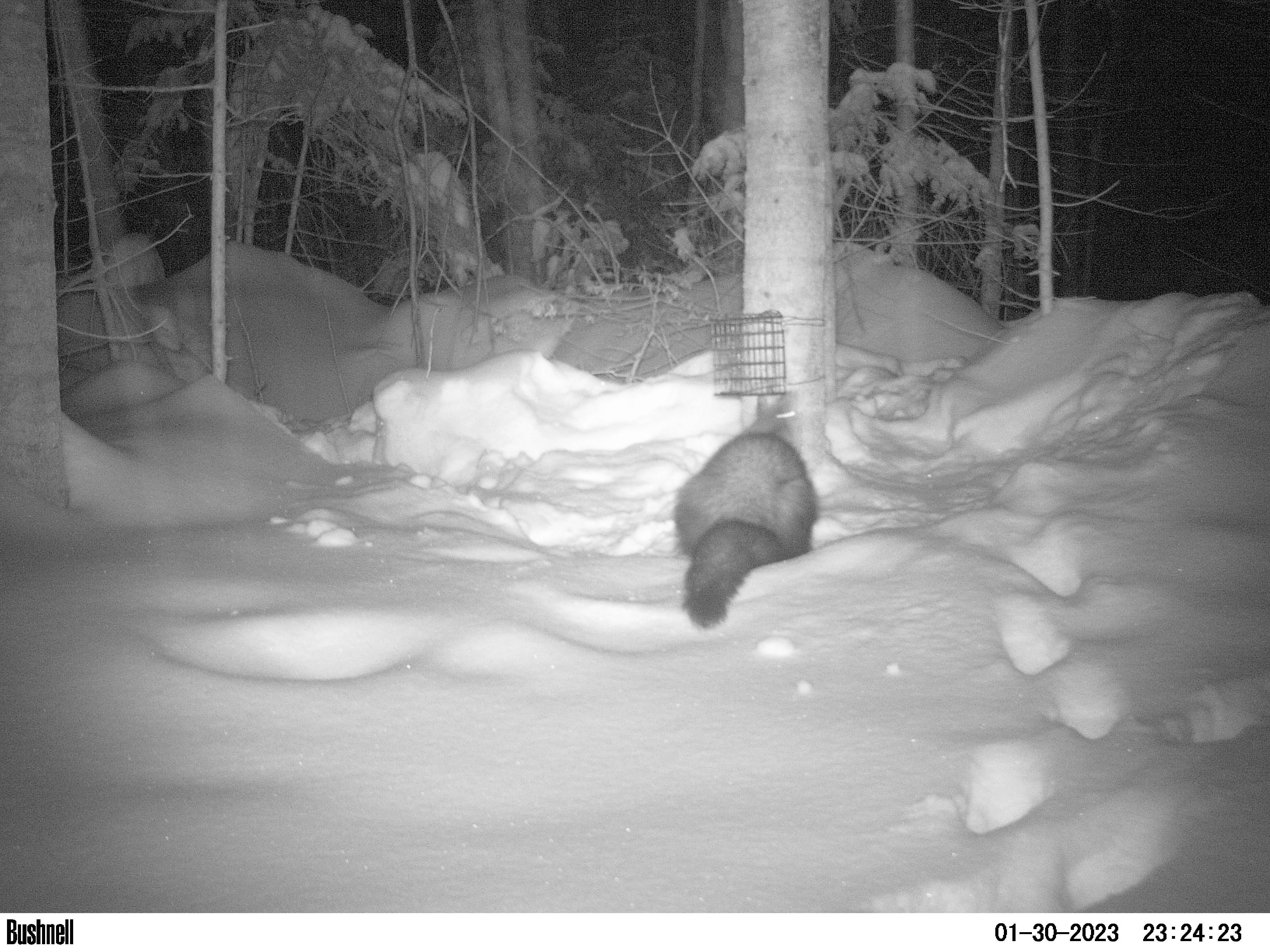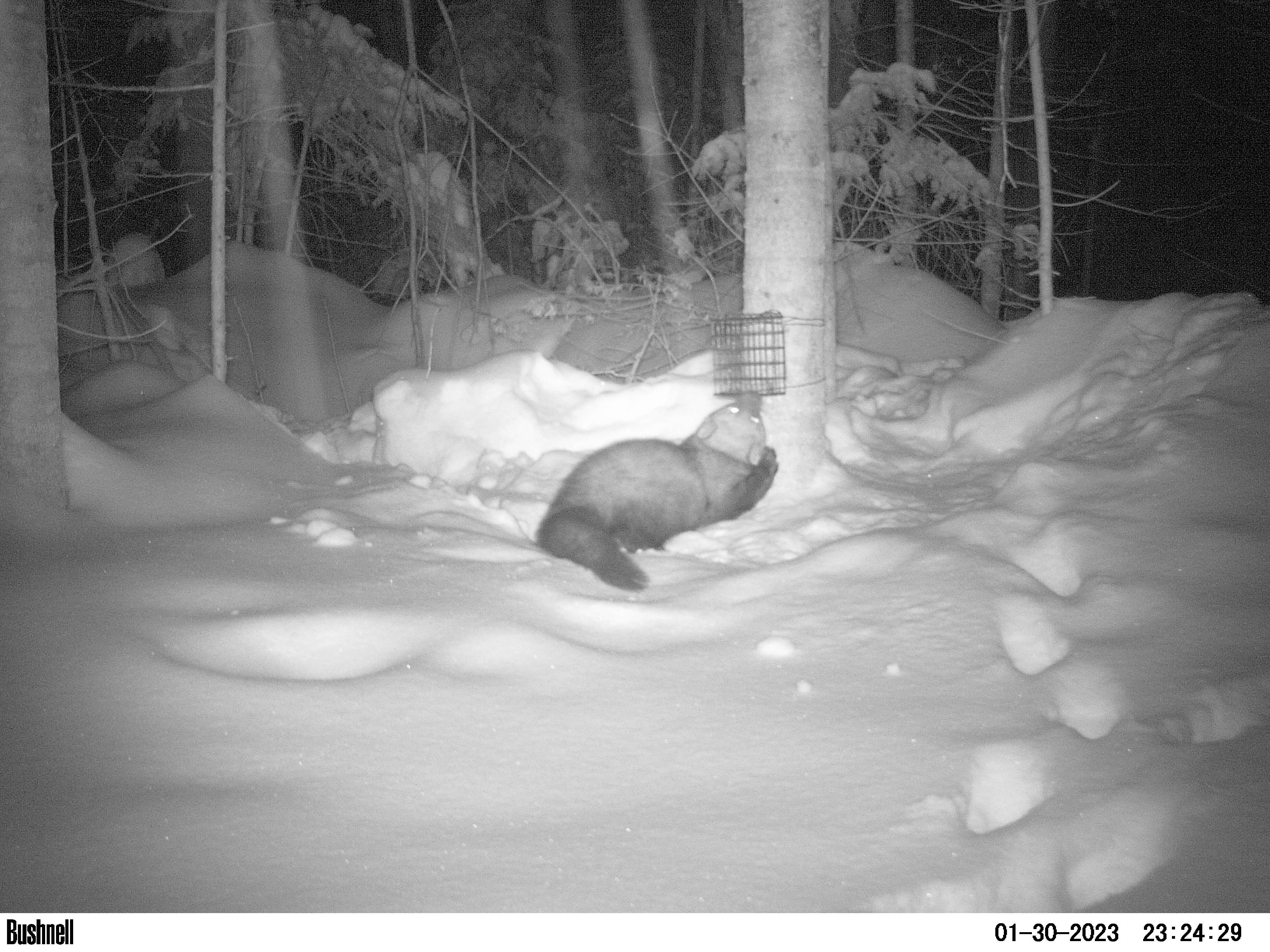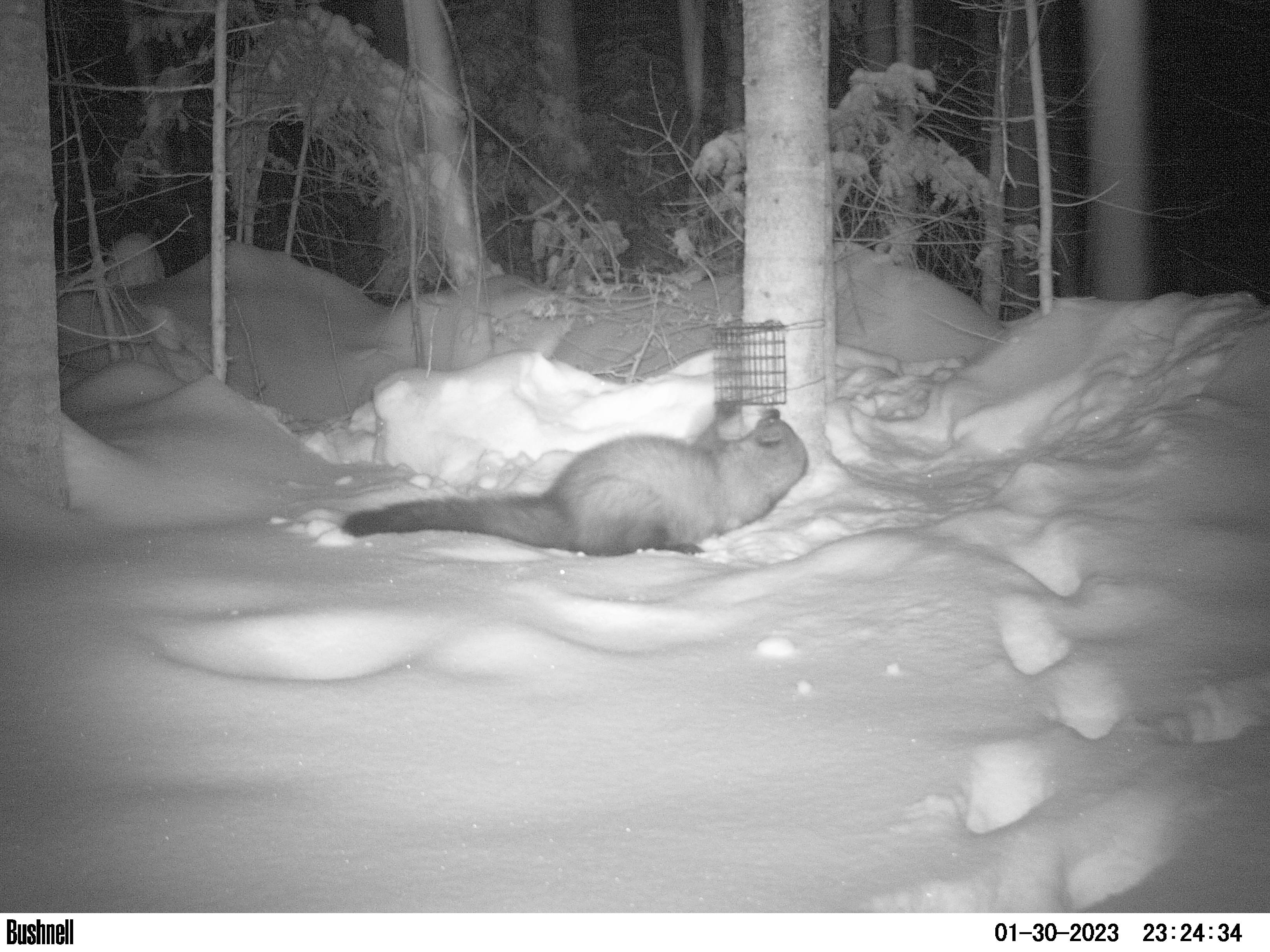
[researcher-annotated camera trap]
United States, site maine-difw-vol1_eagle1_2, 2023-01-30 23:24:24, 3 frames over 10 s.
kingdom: Animalia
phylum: Chordata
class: Mammalia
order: Carnivora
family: Mustelidae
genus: Pekania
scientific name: Pekania pennanti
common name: fisher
Fisher (Pekania pennanti).